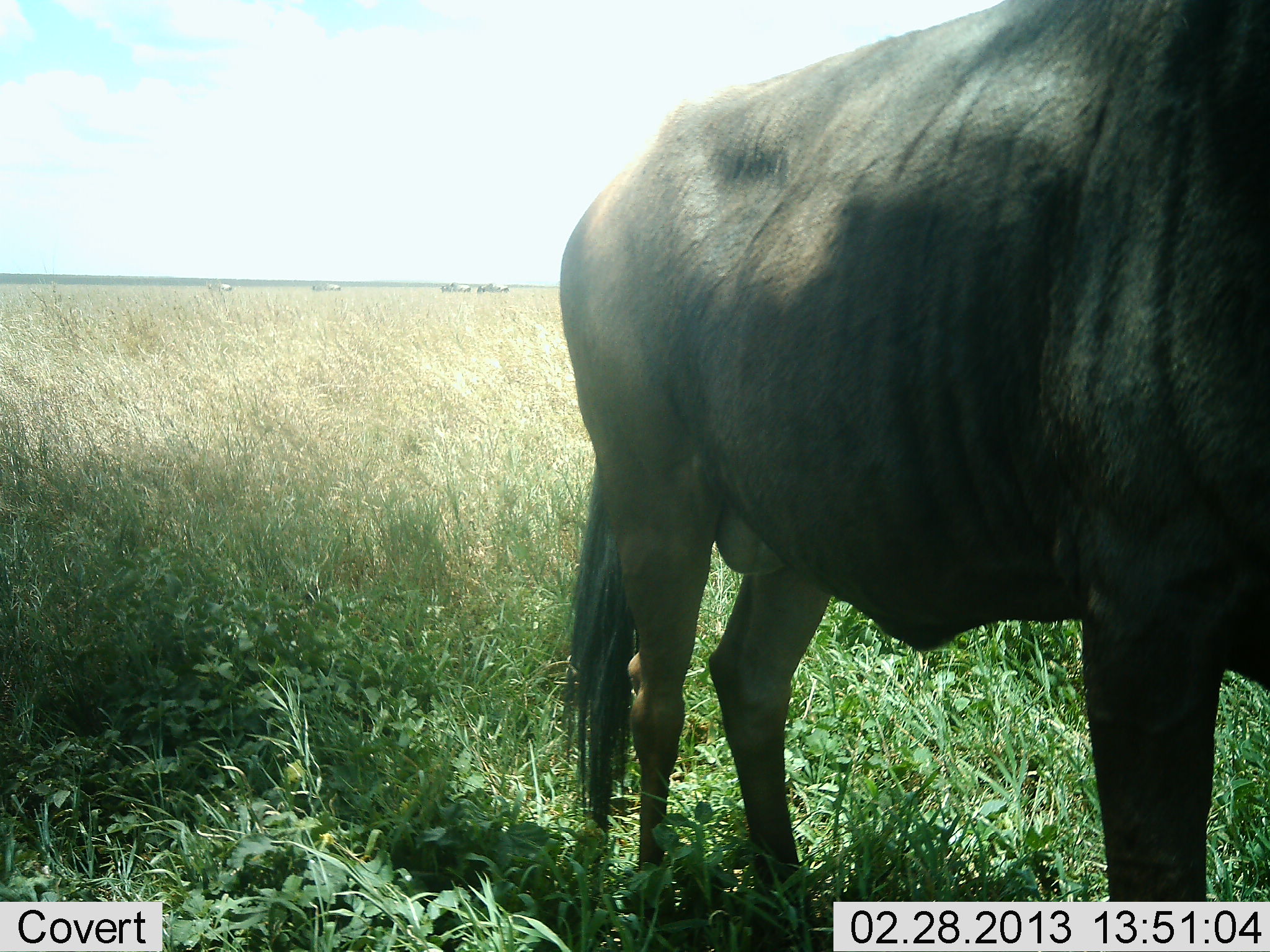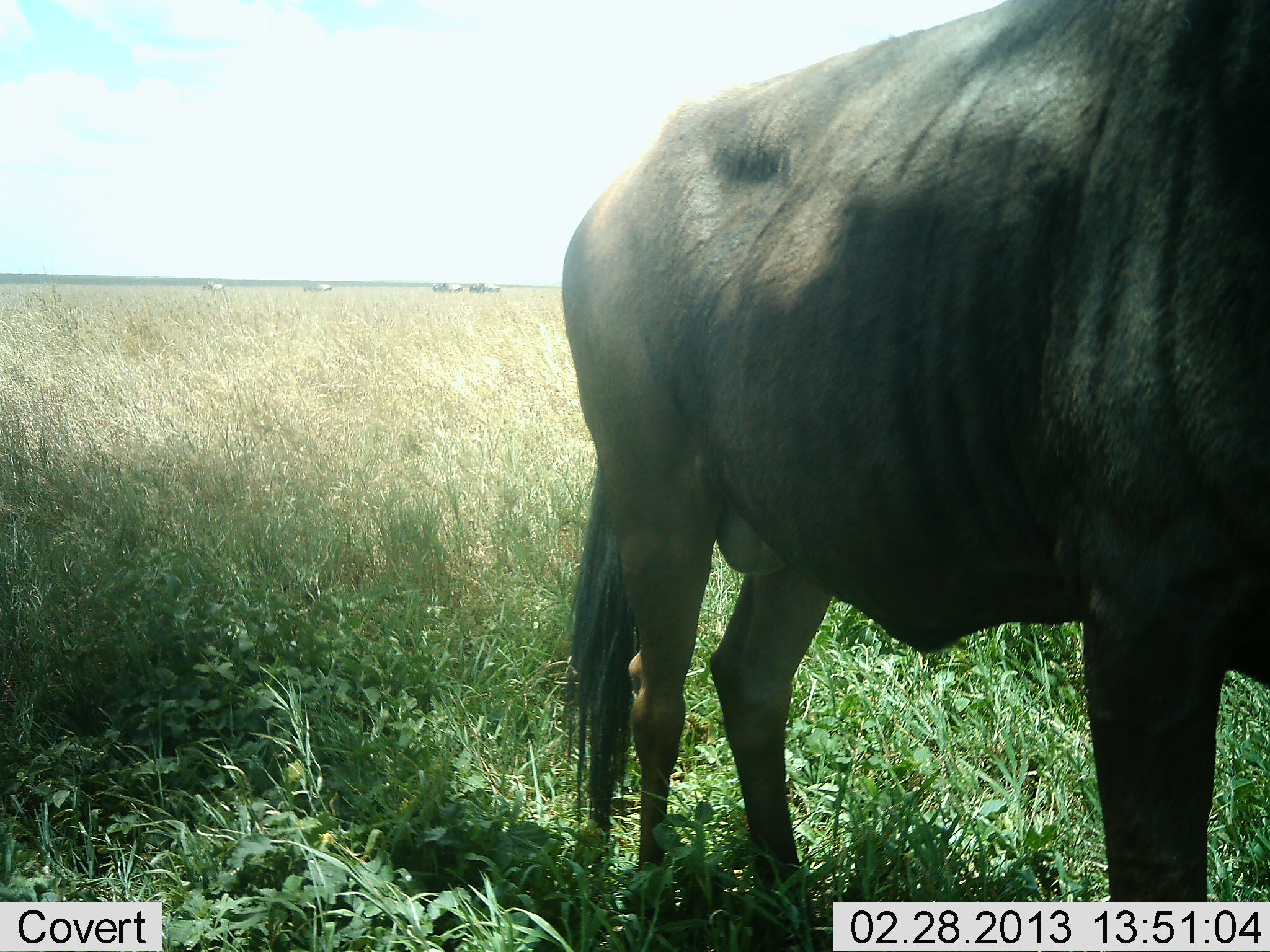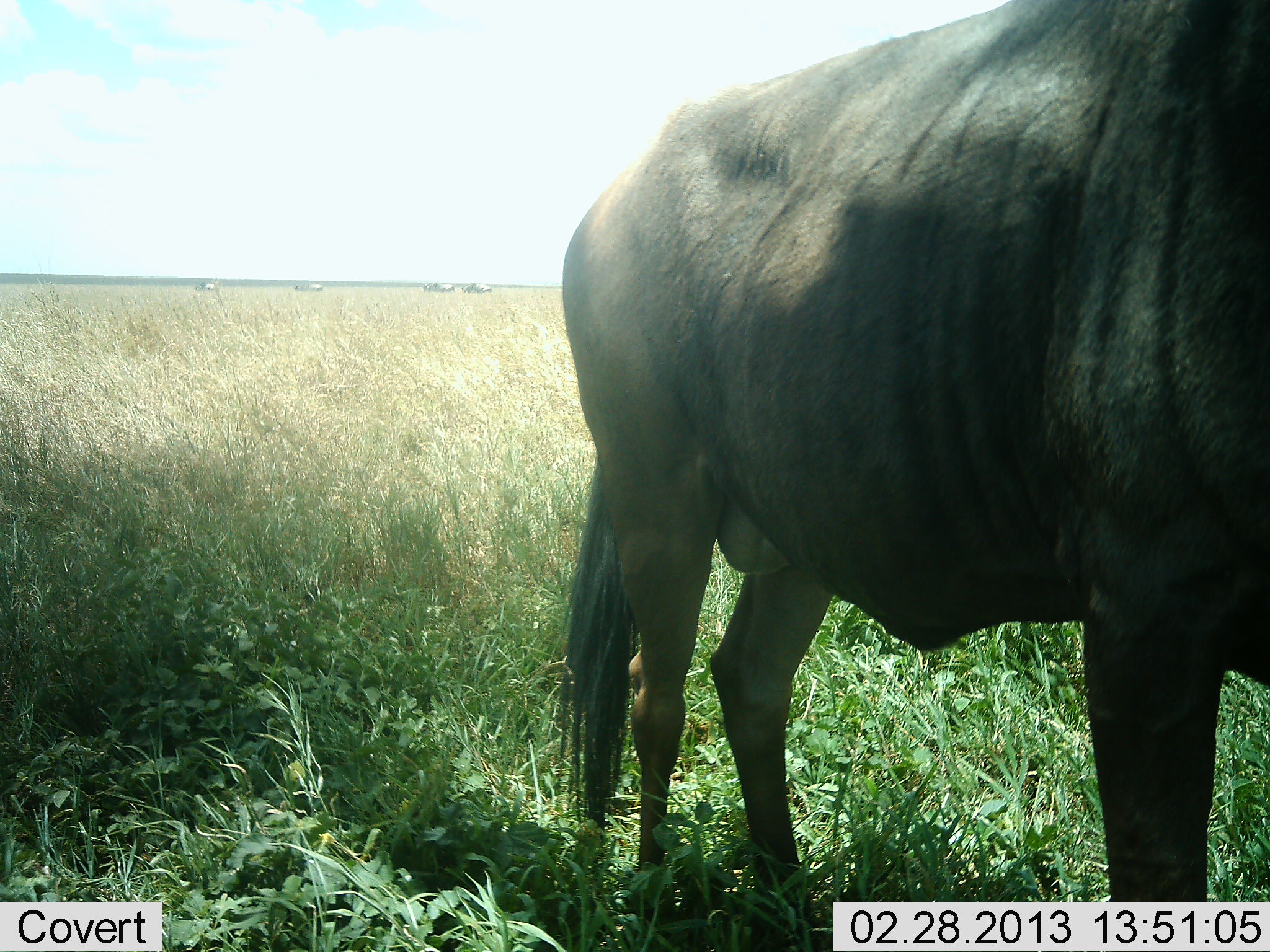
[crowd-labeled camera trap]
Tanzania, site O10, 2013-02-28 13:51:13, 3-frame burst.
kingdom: Animalia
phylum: Chordata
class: Mammalia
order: Artiodactyla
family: Bovidae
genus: Connochaetes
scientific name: Connochaetes taurinus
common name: blue wildebeest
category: wildebeest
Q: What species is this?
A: Wildebeest (blue wildebeest) (Connochaetes taurinus).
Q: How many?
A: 1.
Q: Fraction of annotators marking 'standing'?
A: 95%.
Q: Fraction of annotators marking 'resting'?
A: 0%.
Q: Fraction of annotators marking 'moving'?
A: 25%.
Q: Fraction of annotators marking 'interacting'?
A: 0%.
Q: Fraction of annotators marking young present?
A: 0%.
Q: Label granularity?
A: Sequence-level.